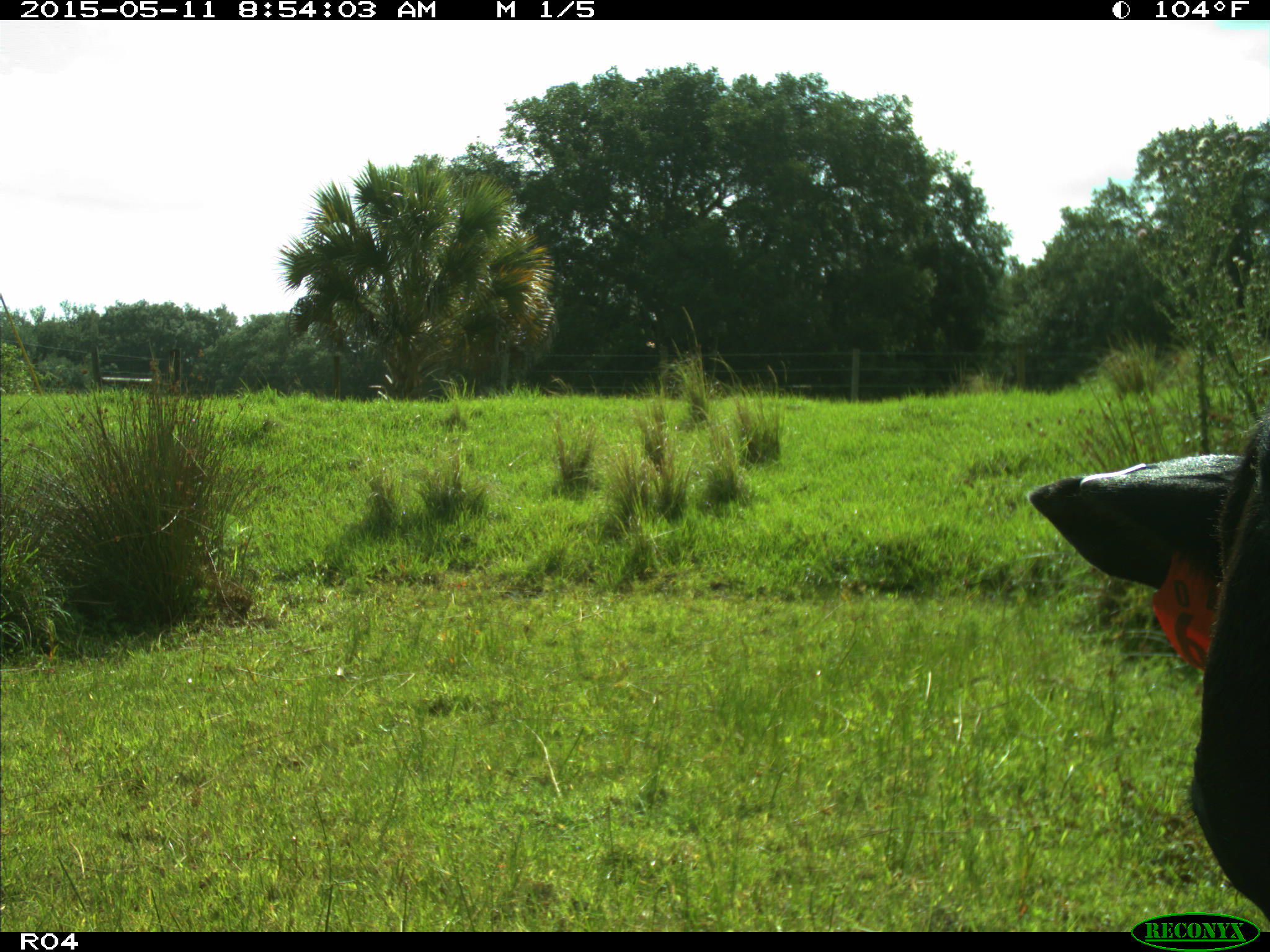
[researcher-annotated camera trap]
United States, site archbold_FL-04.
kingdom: Animalia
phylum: Chordata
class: Mammalia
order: Artiodactyla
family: Bovidae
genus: Bos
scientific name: Bos taurus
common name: domestic cow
Bos taurus (domestic cow).